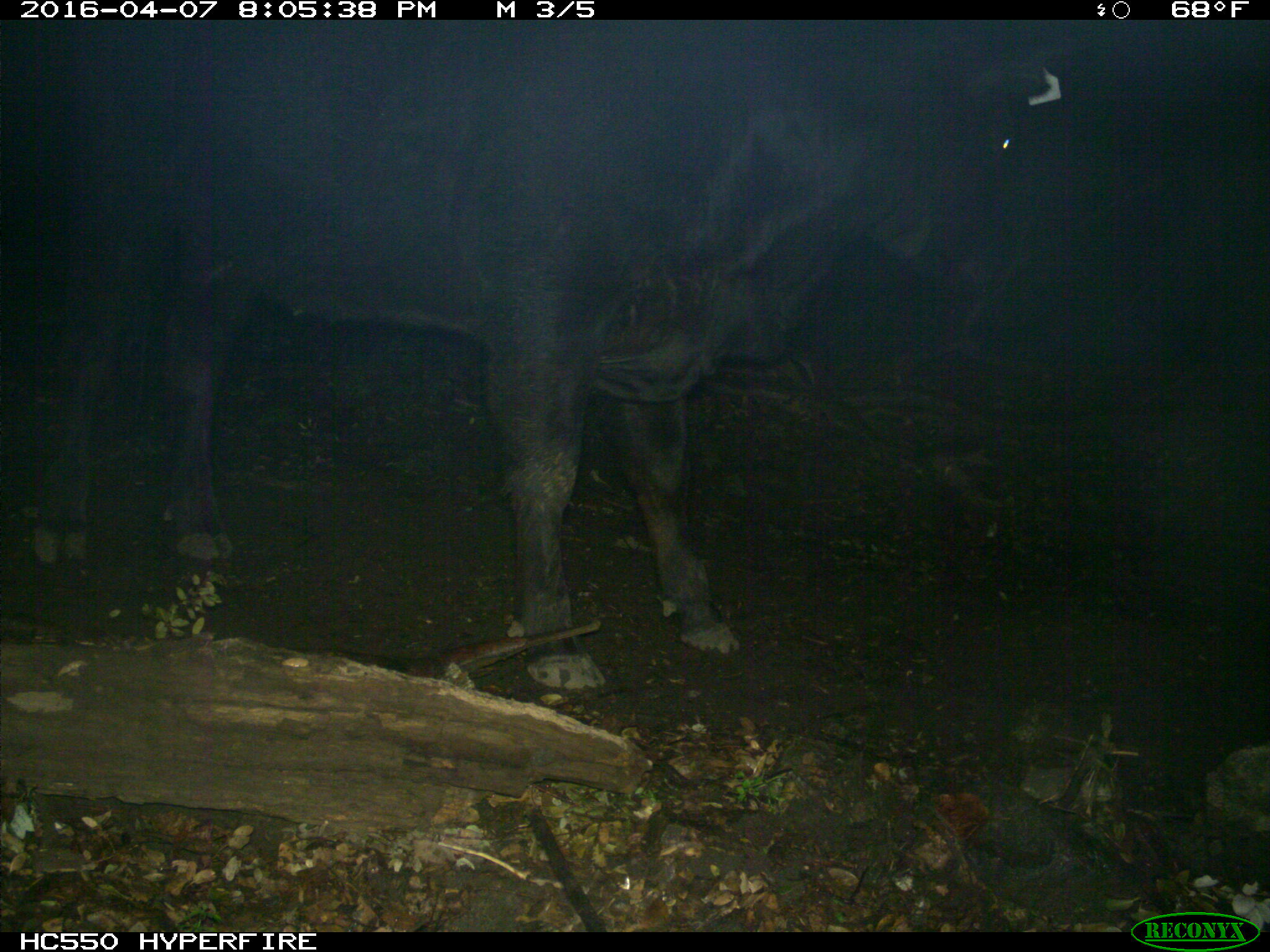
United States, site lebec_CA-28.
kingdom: Animalia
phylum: Chordata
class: Mammalia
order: Artiodactyla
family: Bovidae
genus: Bos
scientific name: Bos taurus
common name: domestic cow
Bos taurus (domestic cow).